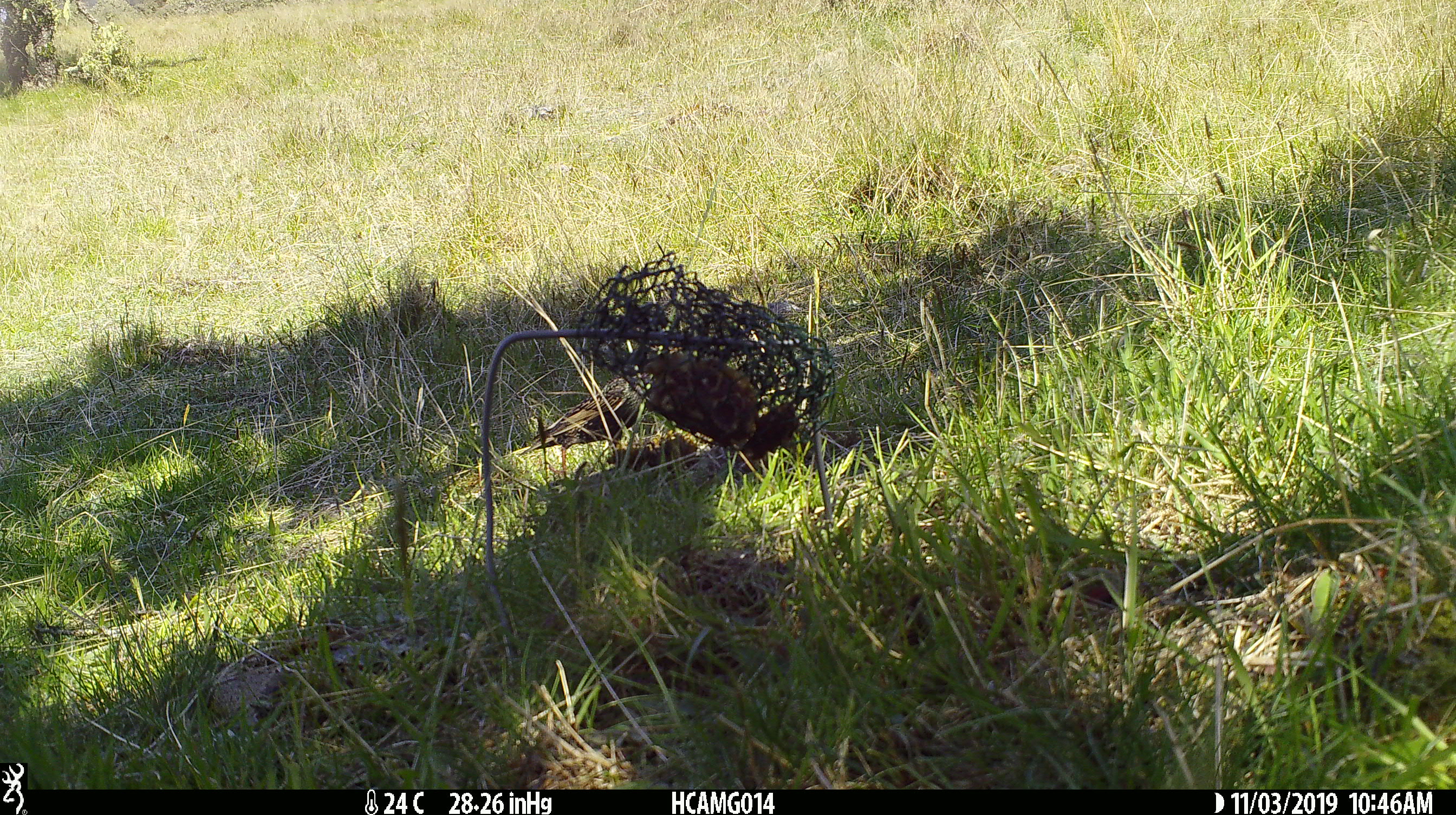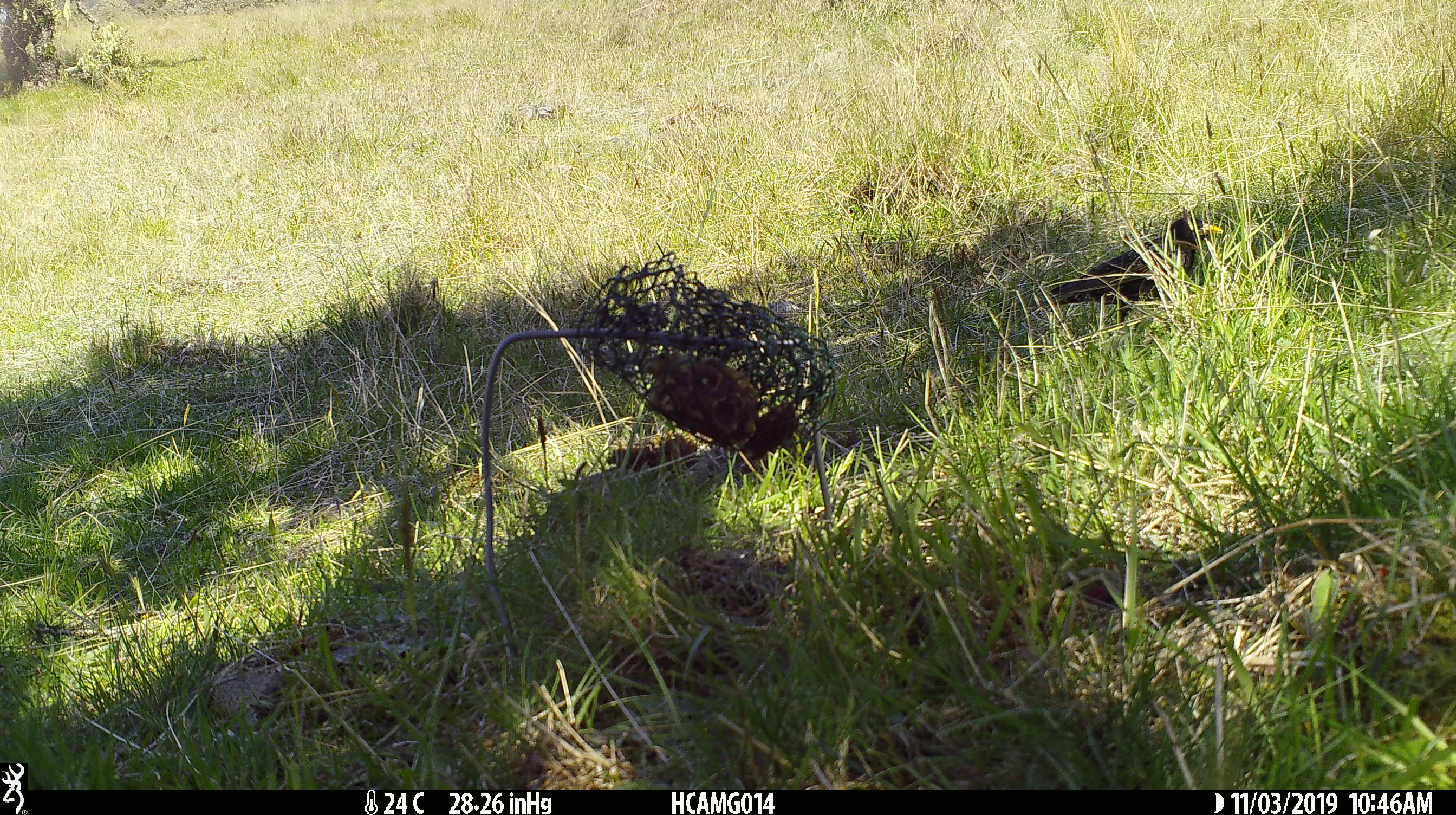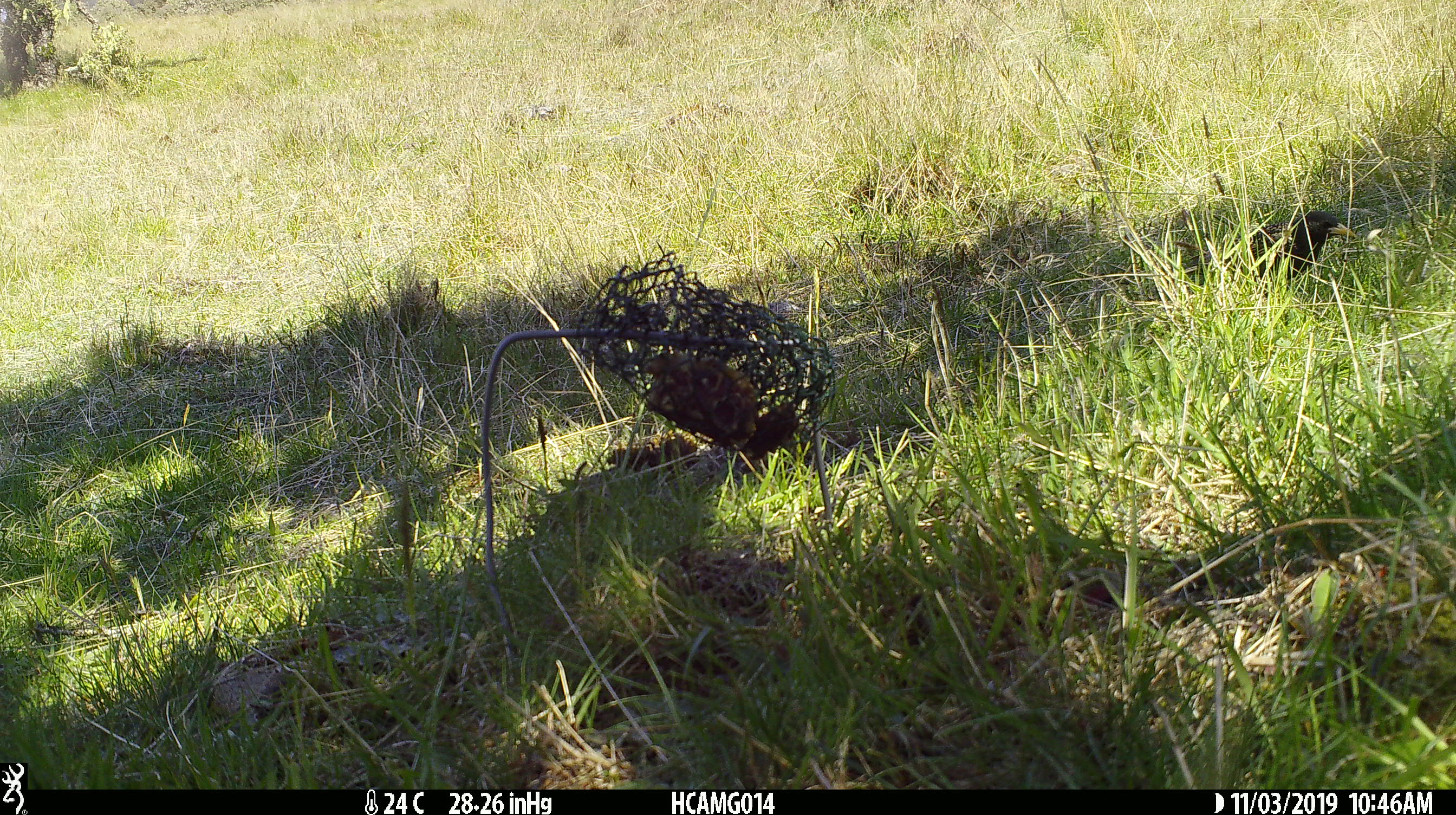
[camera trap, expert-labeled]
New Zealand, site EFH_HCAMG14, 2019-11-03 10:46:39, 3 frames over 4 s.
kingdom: Animalia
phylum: Chordata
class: Aves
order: Passeriformes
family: Sturnidae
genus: Sturnus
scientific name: Sturnus vulgaris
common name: european starling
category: starling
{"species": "starling (european starling) (Sturnus vulgaris)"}